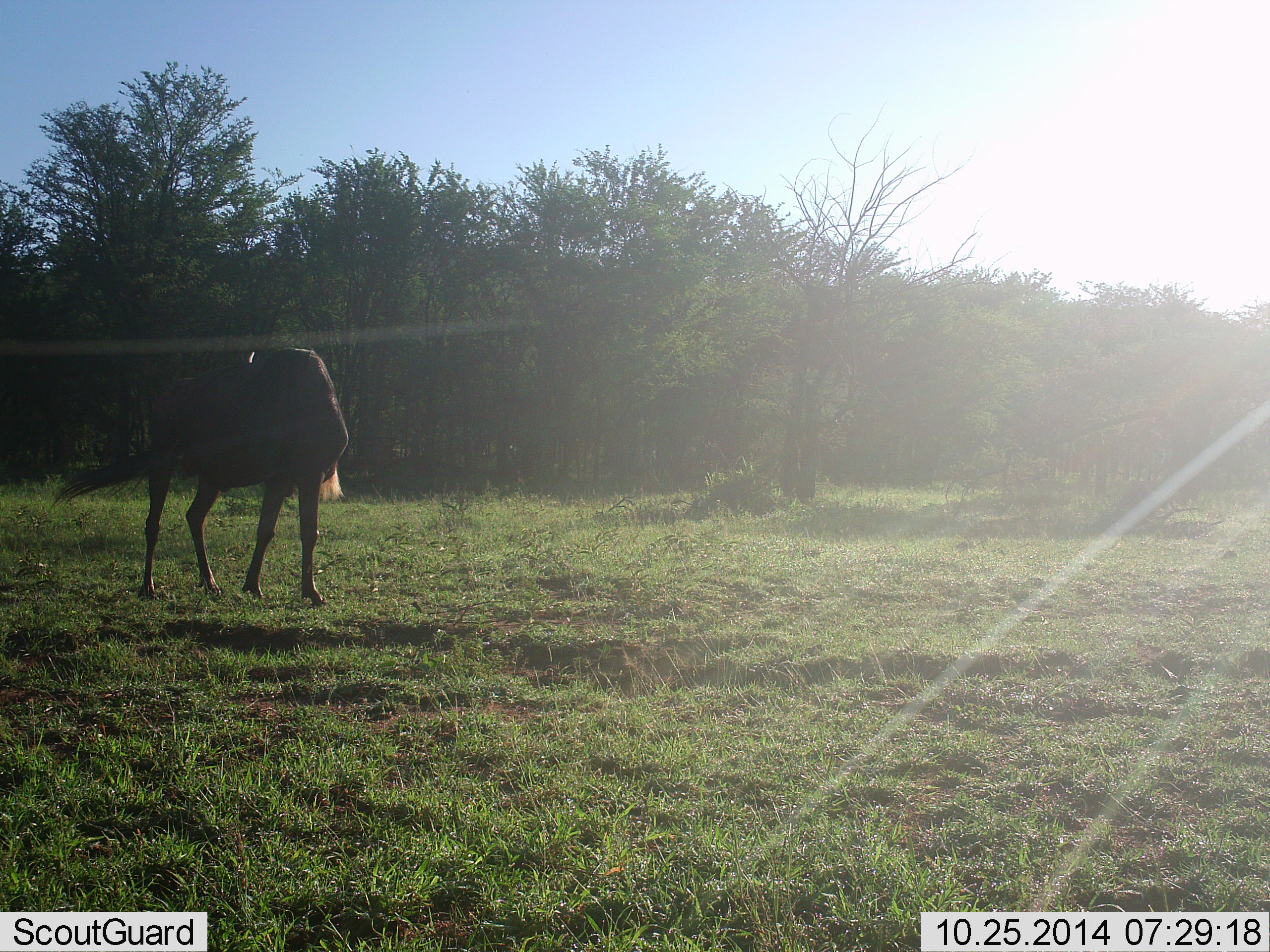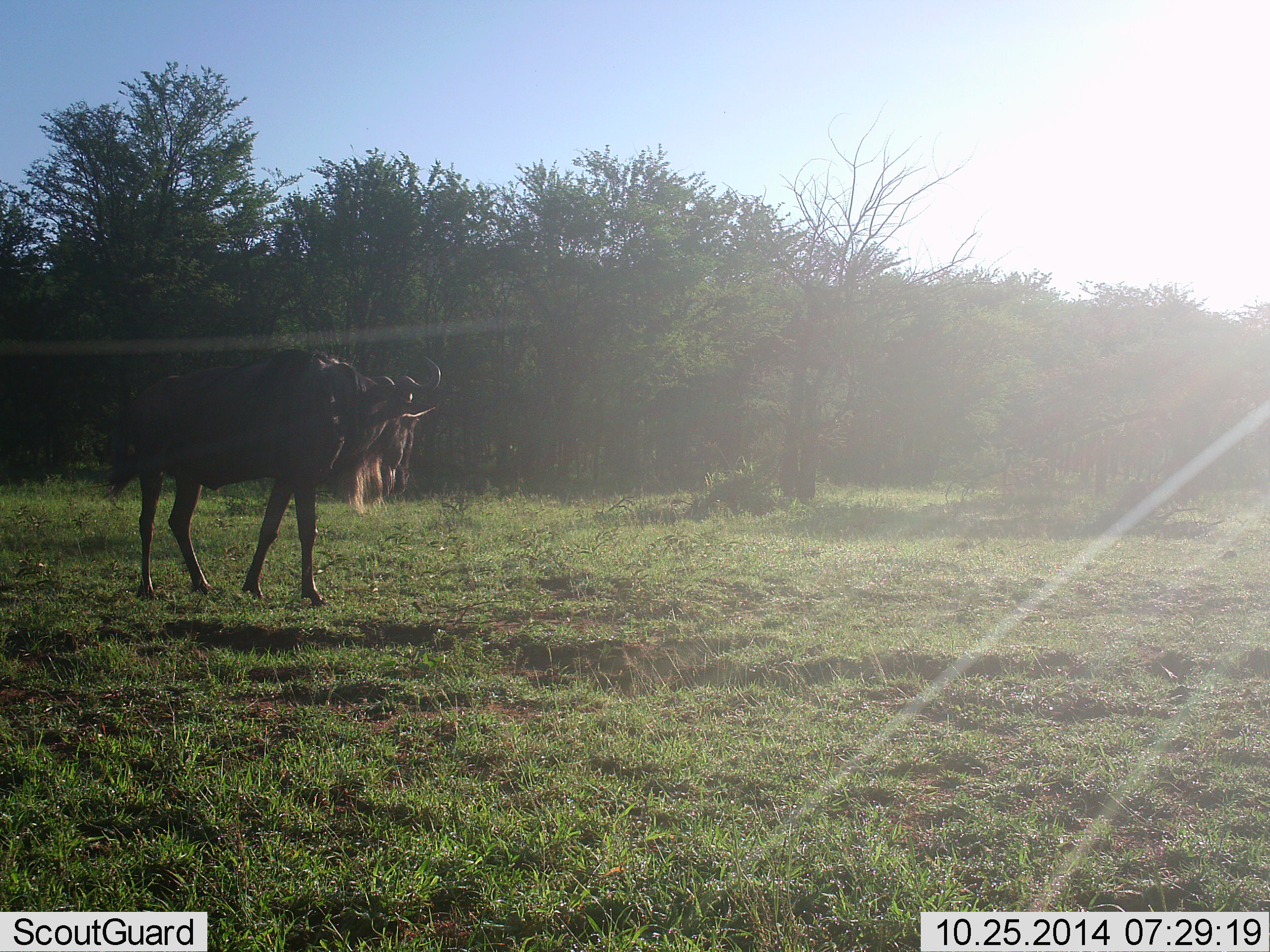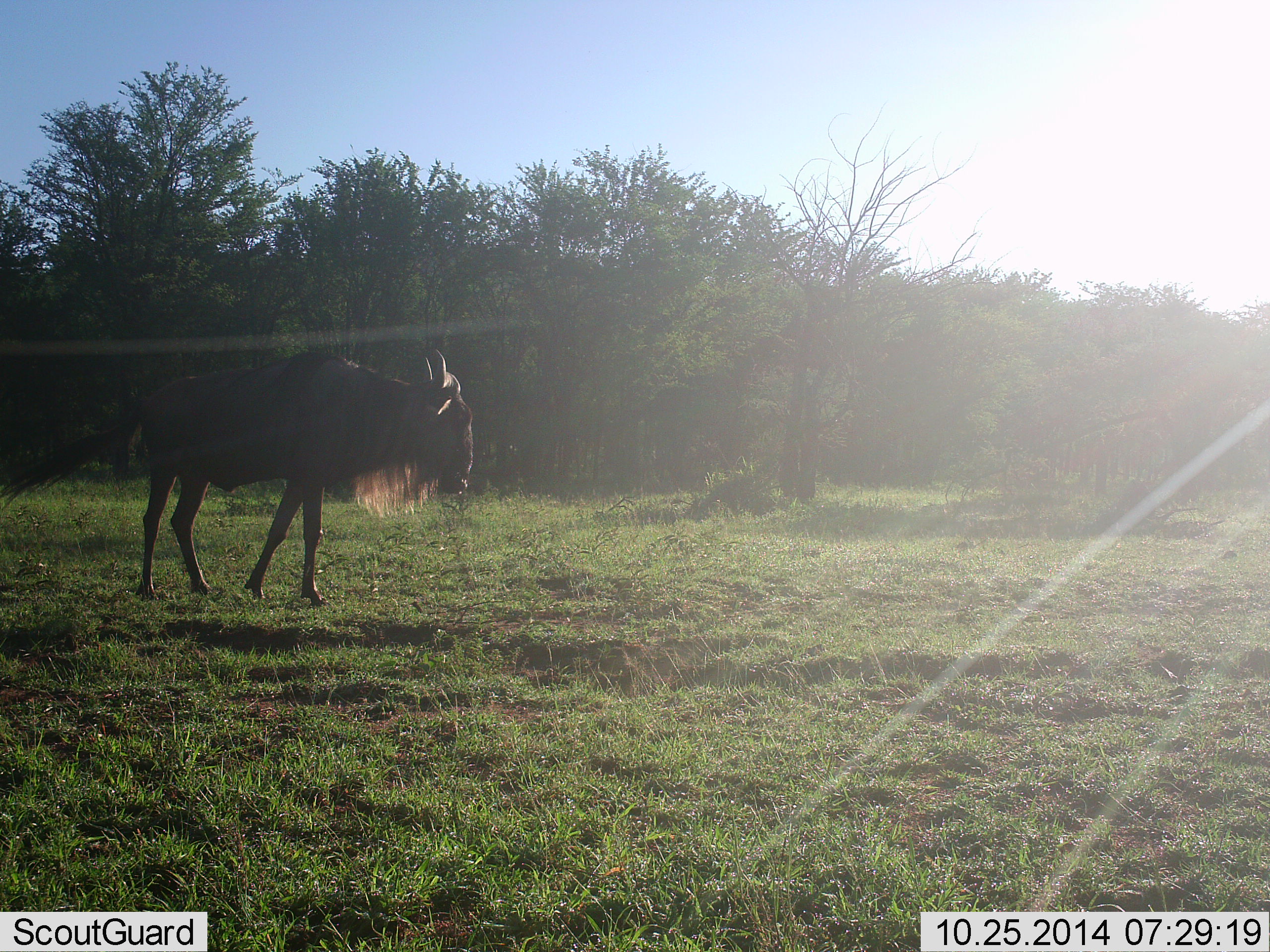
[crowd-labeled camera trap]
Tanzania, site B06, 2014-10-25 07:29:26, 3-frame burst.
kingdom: Animalia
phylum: Chordata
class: Mammalia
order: Artiodactyla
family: Bovidae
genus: Connochaetes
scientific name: Connochaetes taurinus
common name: blue wildebeest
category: wildebeest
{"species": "wildebeest (blue wildebeest) (Connochaetes taurinus)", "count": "1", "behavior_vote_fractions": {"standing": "90%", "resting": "0%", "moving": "10%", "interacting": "0%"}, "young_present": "0%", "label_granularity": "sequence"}